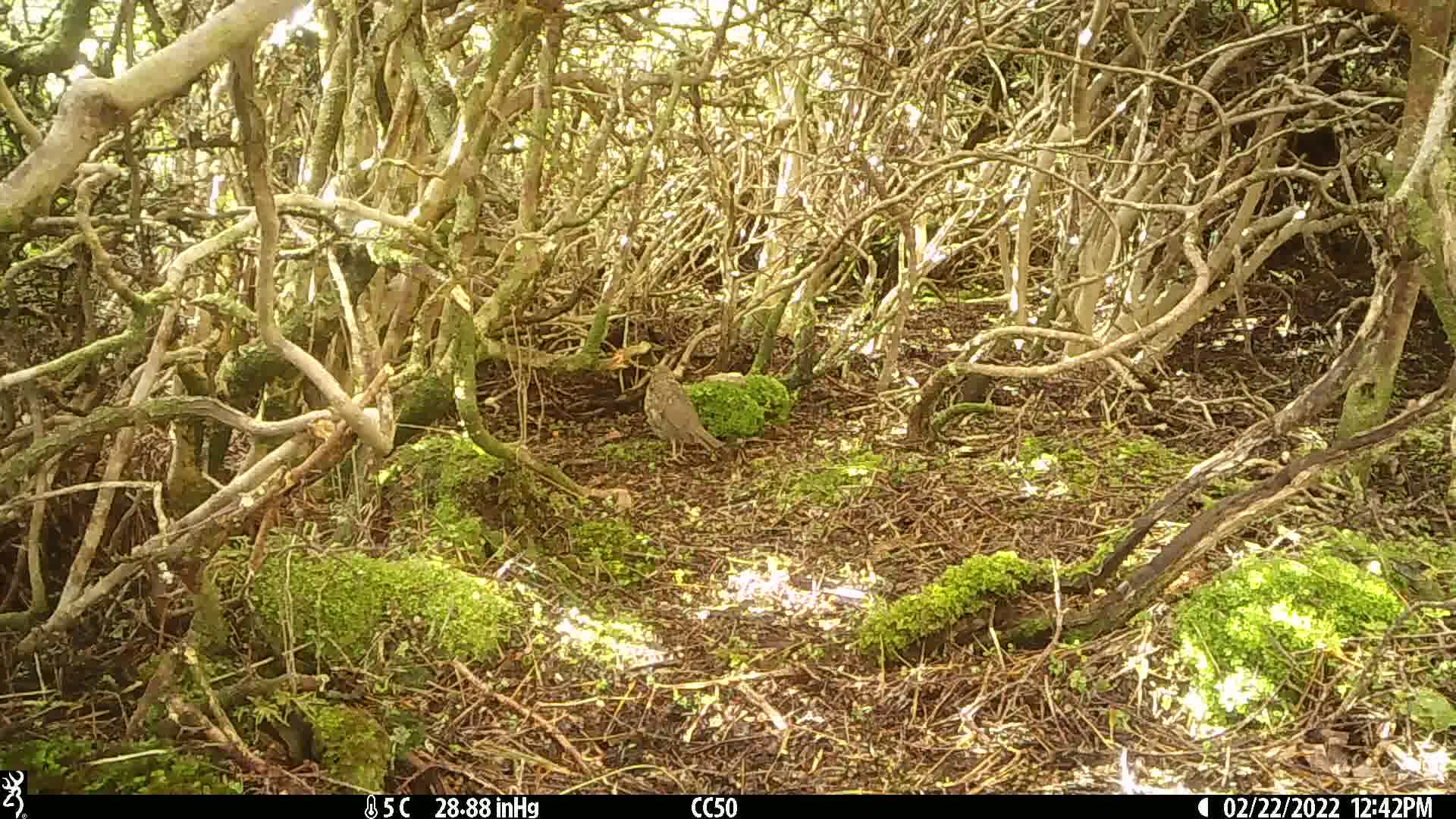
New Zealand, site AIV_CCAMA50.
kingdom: Animalia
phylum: Chordata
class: Aves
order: Passeriformes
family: Turdidae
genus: Turdus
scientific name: Turdus philomelos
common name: song thrush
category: thrush